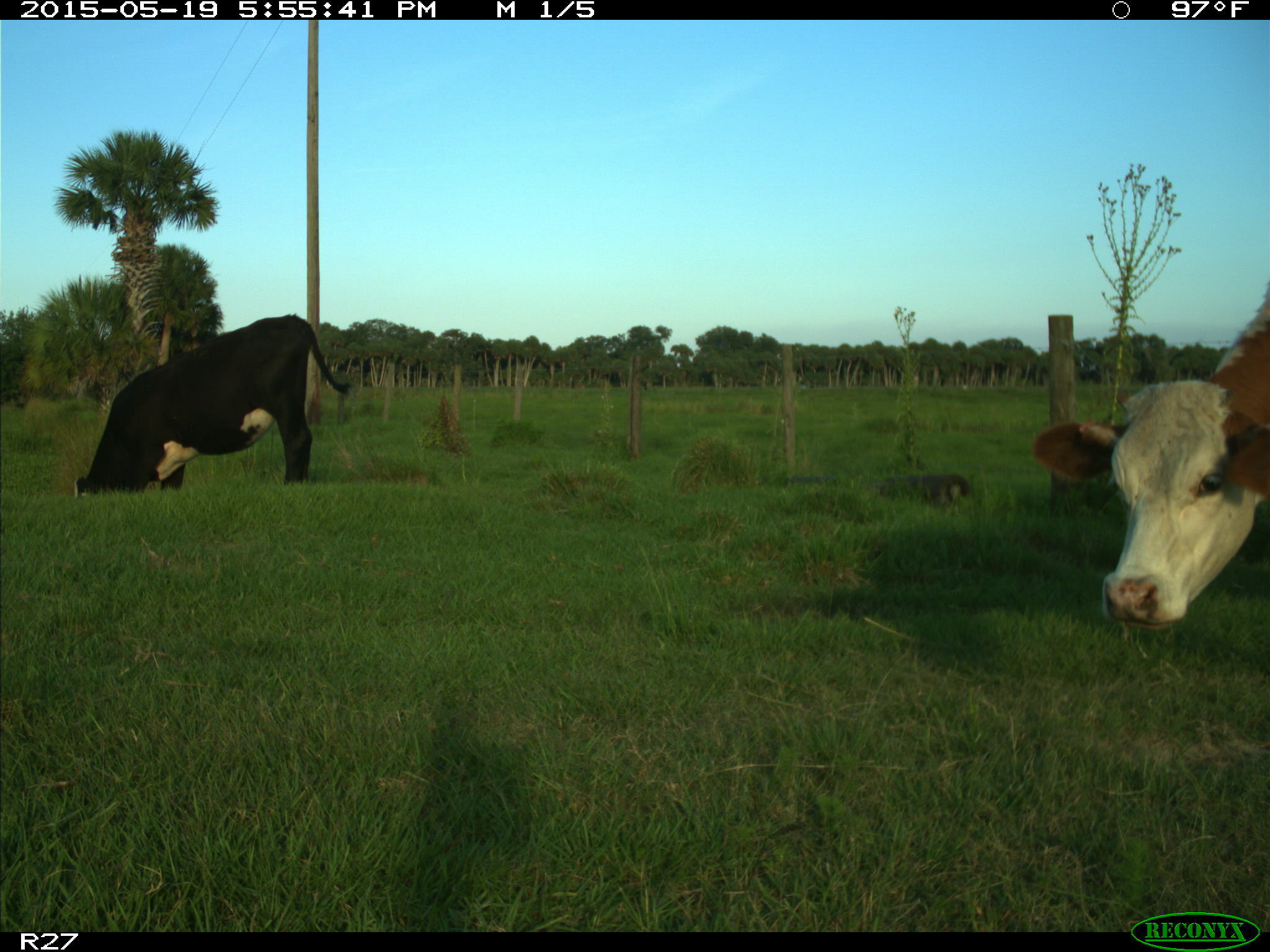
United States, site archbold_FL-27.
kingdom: Animalia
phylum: Chordata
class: Mammalia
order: Artiodactyla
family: Bovidae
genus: Bos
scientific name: Bos taurus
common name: domestic cow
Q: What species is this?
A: Bos taurus (domestic cow).